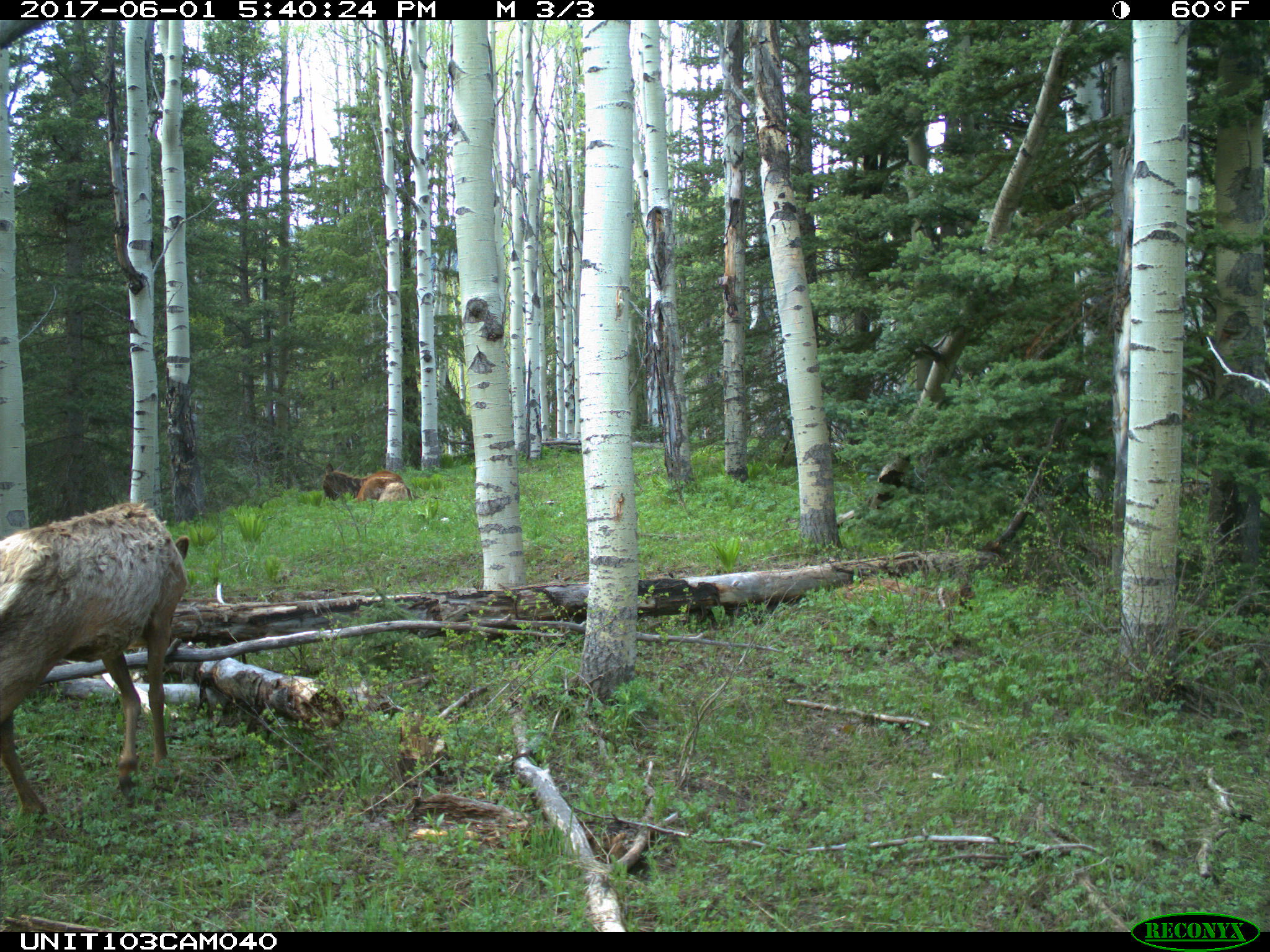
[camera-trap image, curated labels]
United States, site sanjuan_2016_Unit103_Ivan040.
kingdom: Animalia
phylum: Chordata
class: Mammalia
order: Artiodactyla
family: Cervidae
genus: Cervus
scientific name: Cervus elaphus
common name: red deer